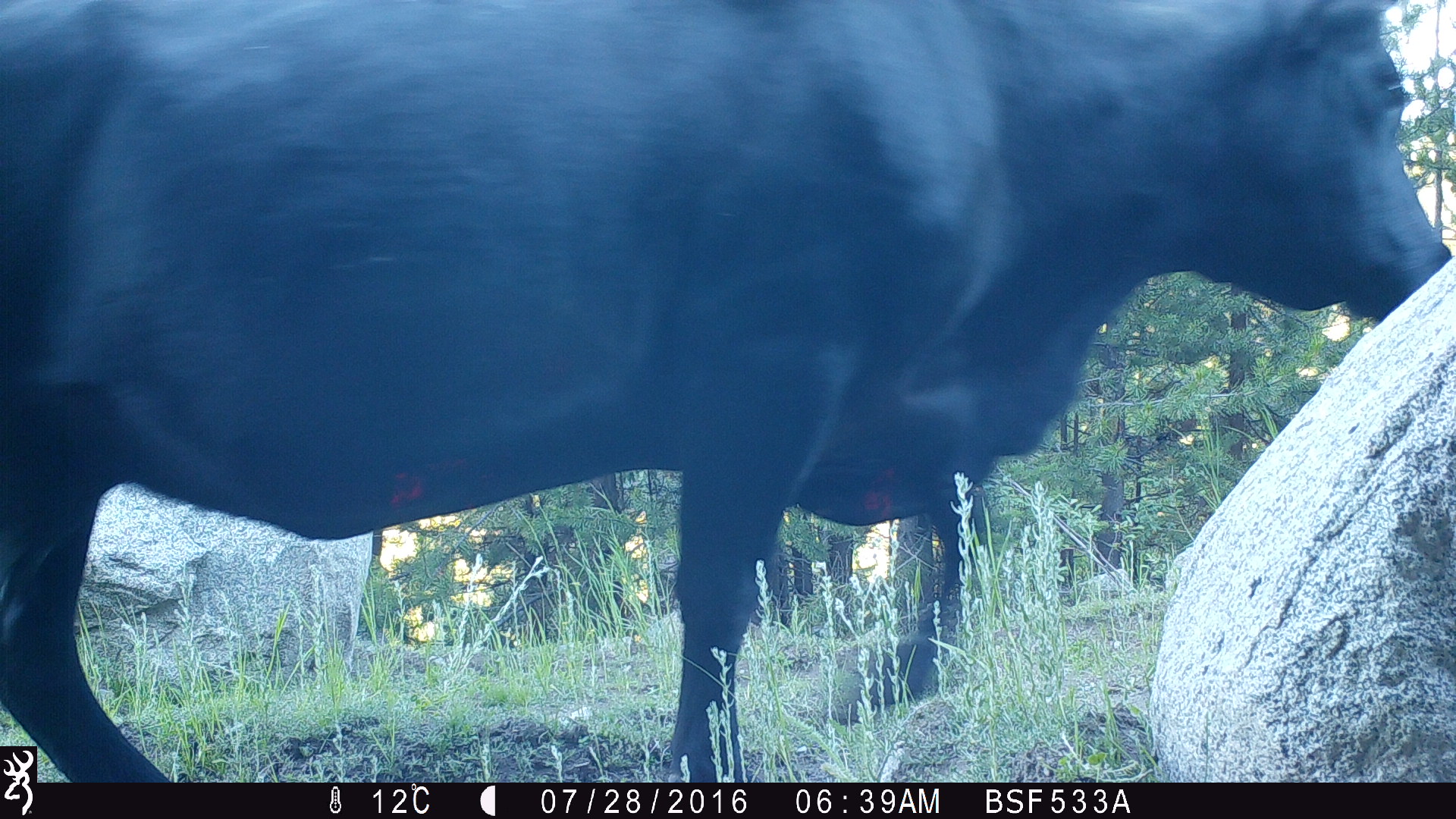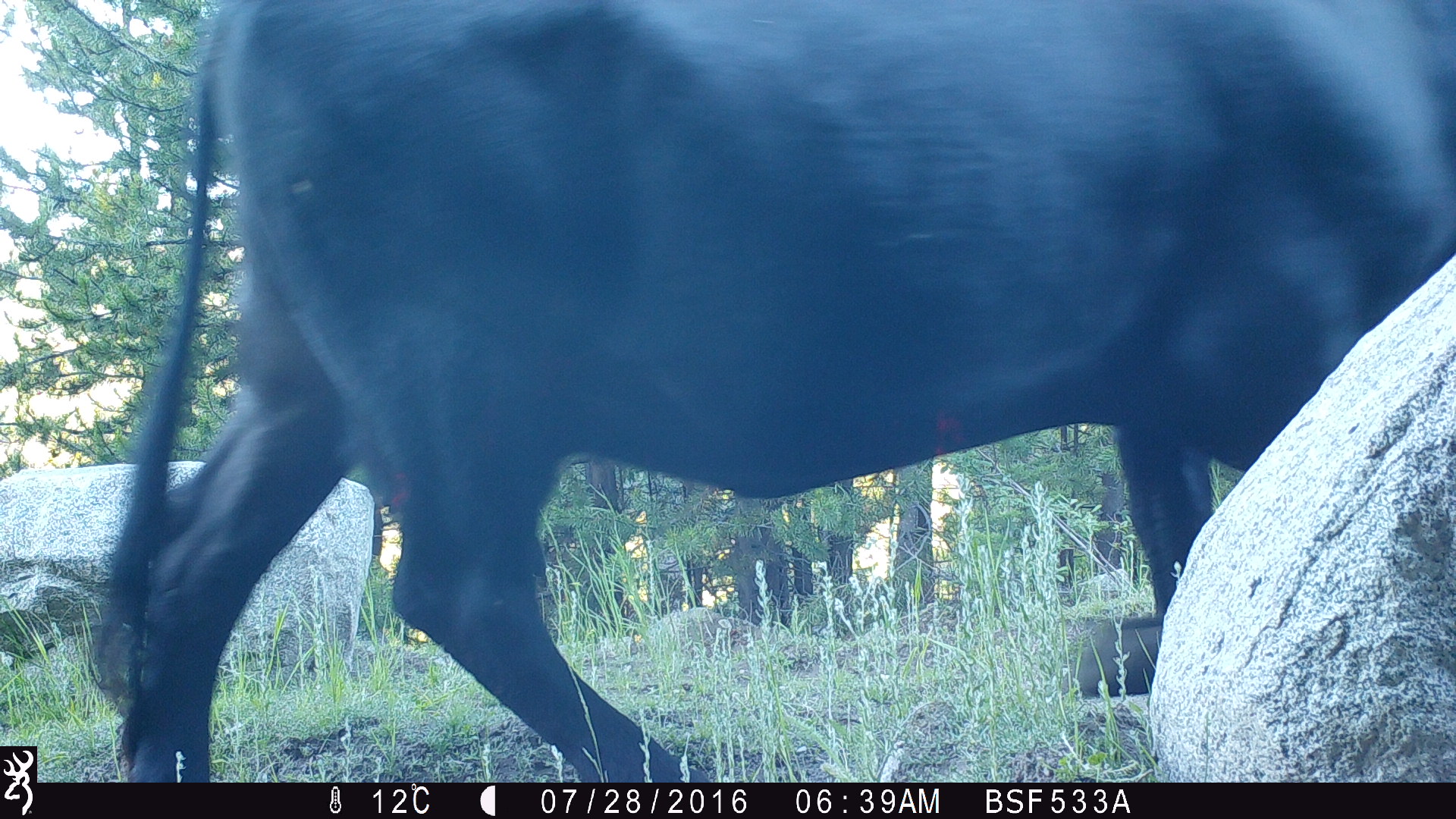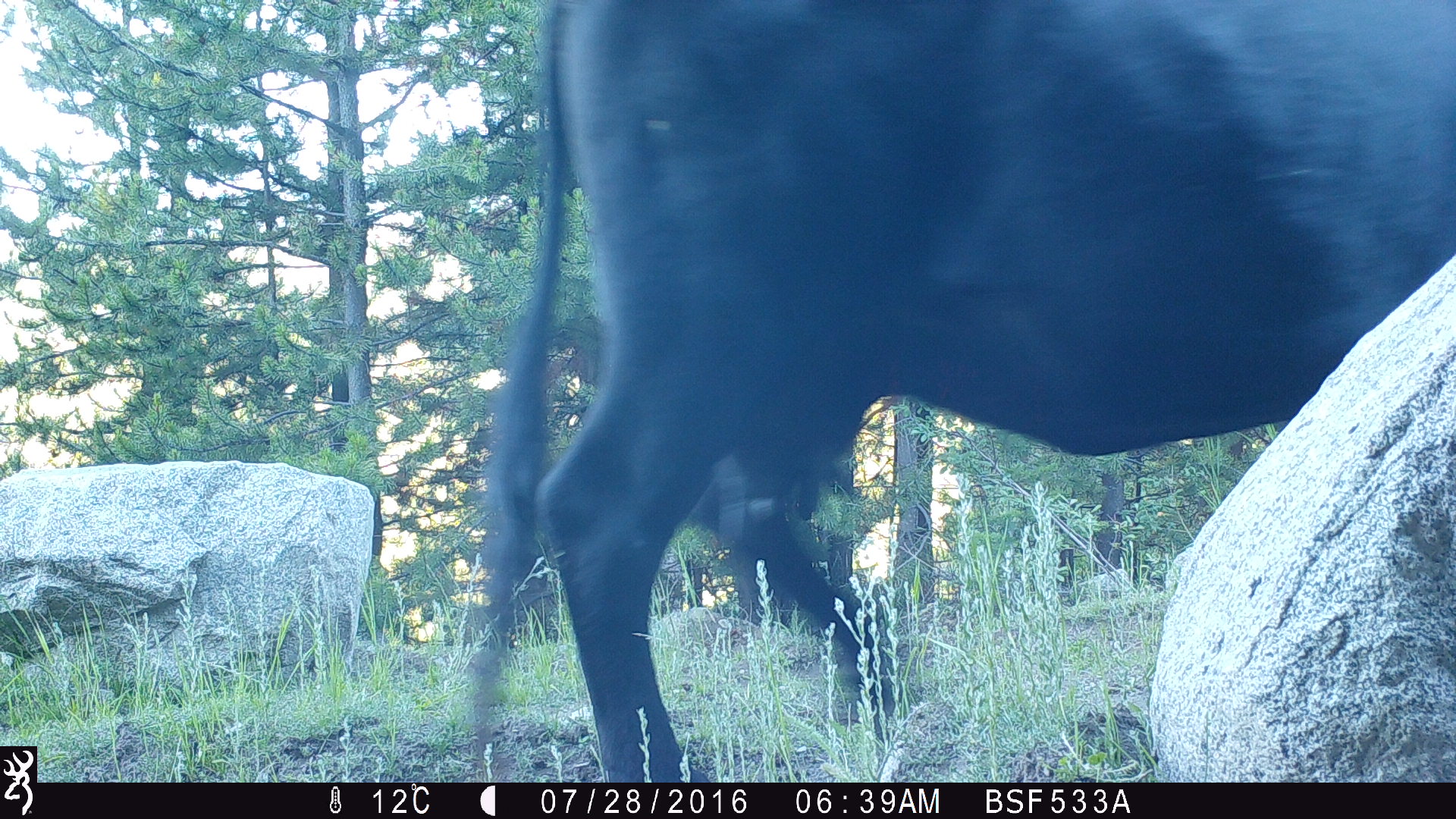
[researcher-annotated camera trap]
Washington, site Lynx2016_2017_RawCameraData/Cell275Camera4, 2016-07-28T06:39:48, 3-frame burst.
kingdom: Animalia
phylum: Chordata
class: Mammalia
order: Artiodactyla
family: Bovidae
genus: Bos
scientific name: Bos taurus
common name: domestic cattle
Domestic cattle (Bos taurus). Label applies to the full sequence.